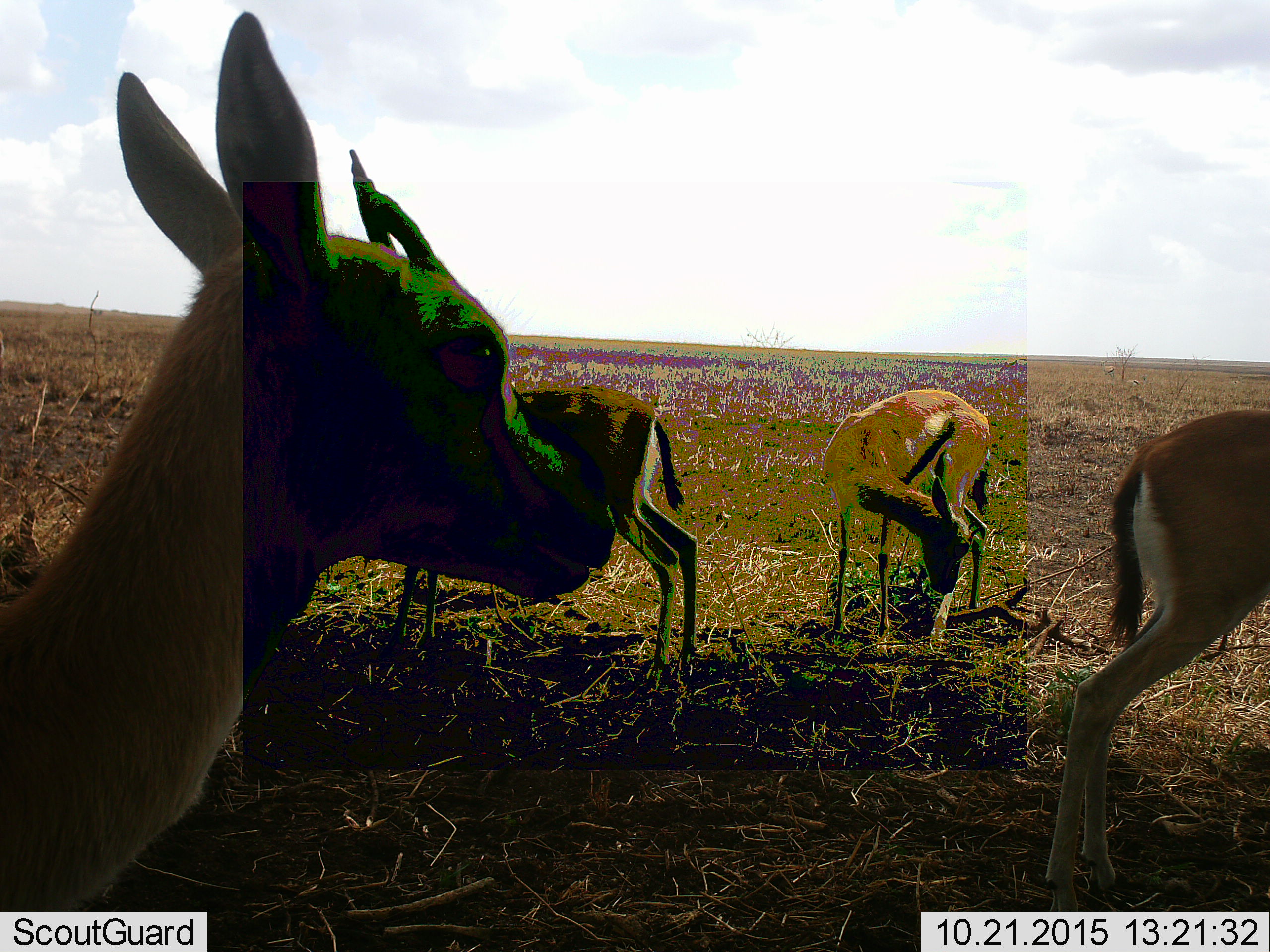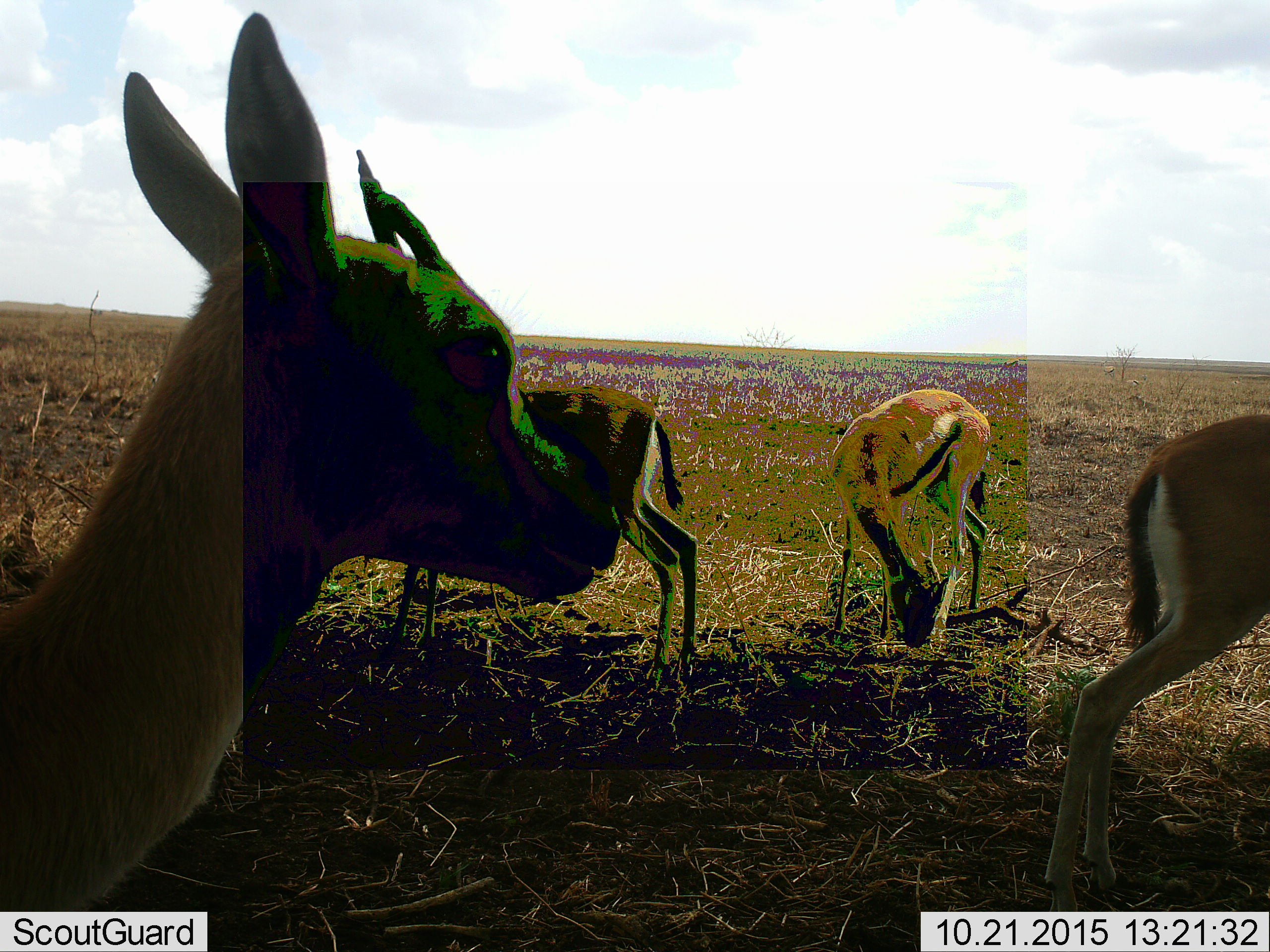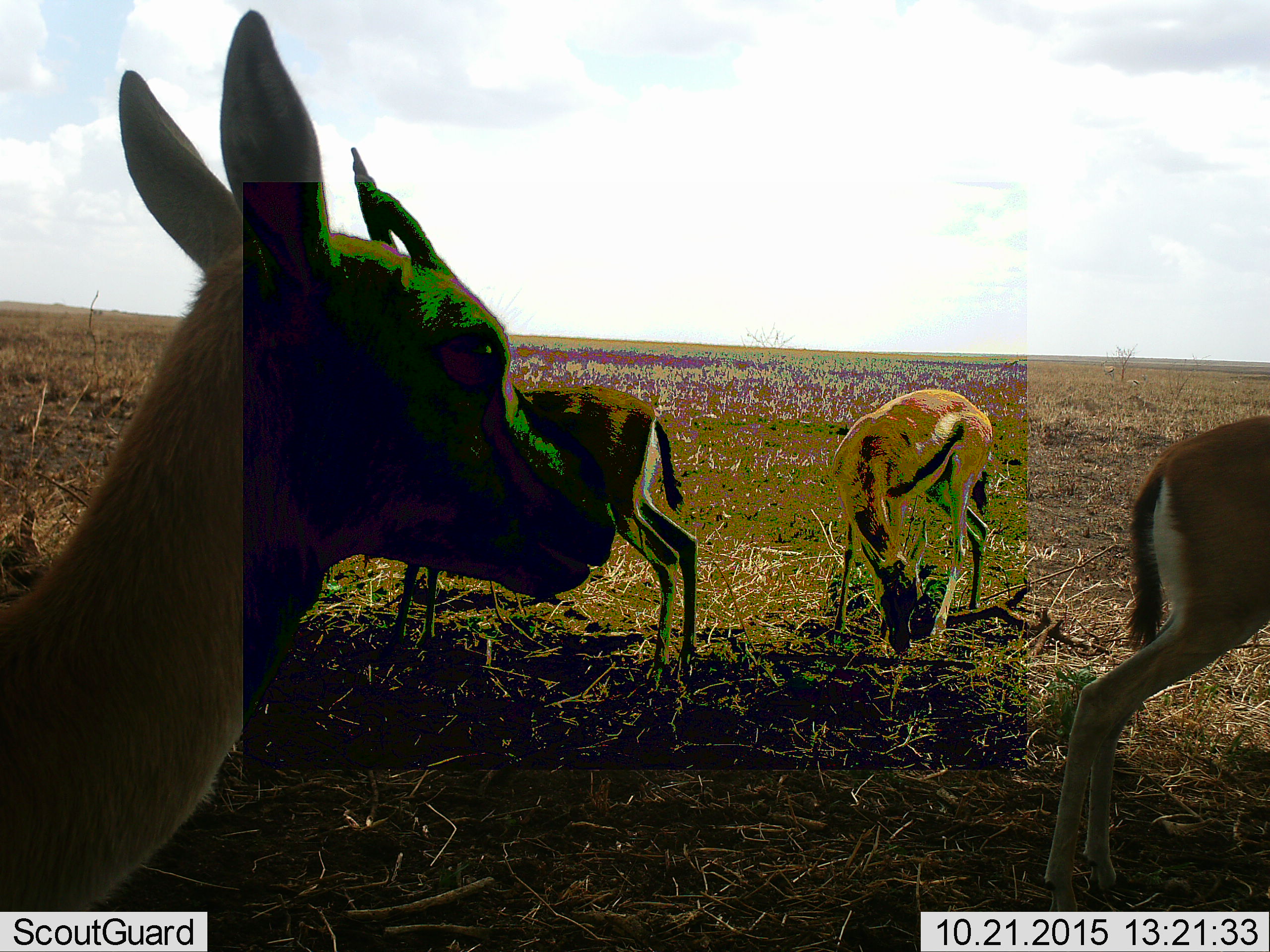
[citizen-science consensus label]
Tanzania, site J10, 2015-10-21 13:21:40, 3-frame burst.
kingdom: Animalia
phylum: Chordata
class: Mammalia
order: Artiodactyla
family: Bovidae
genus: Eudorcas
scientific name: Eudorcas thomsonii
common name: thomson's gazelle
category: gazellethomsons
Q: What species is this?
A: Gazellethomsons (thomson's gazelle) (Eudorcas thomsonii).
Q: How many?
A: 4.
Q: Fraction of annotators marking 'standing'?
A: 88%.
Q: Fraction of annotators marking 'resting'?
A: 25%.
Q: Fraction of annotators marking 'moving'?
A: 25%.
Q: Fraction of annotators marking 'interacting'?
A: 0%.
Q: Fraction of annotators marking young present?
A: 12%.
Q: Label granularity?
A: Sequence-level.